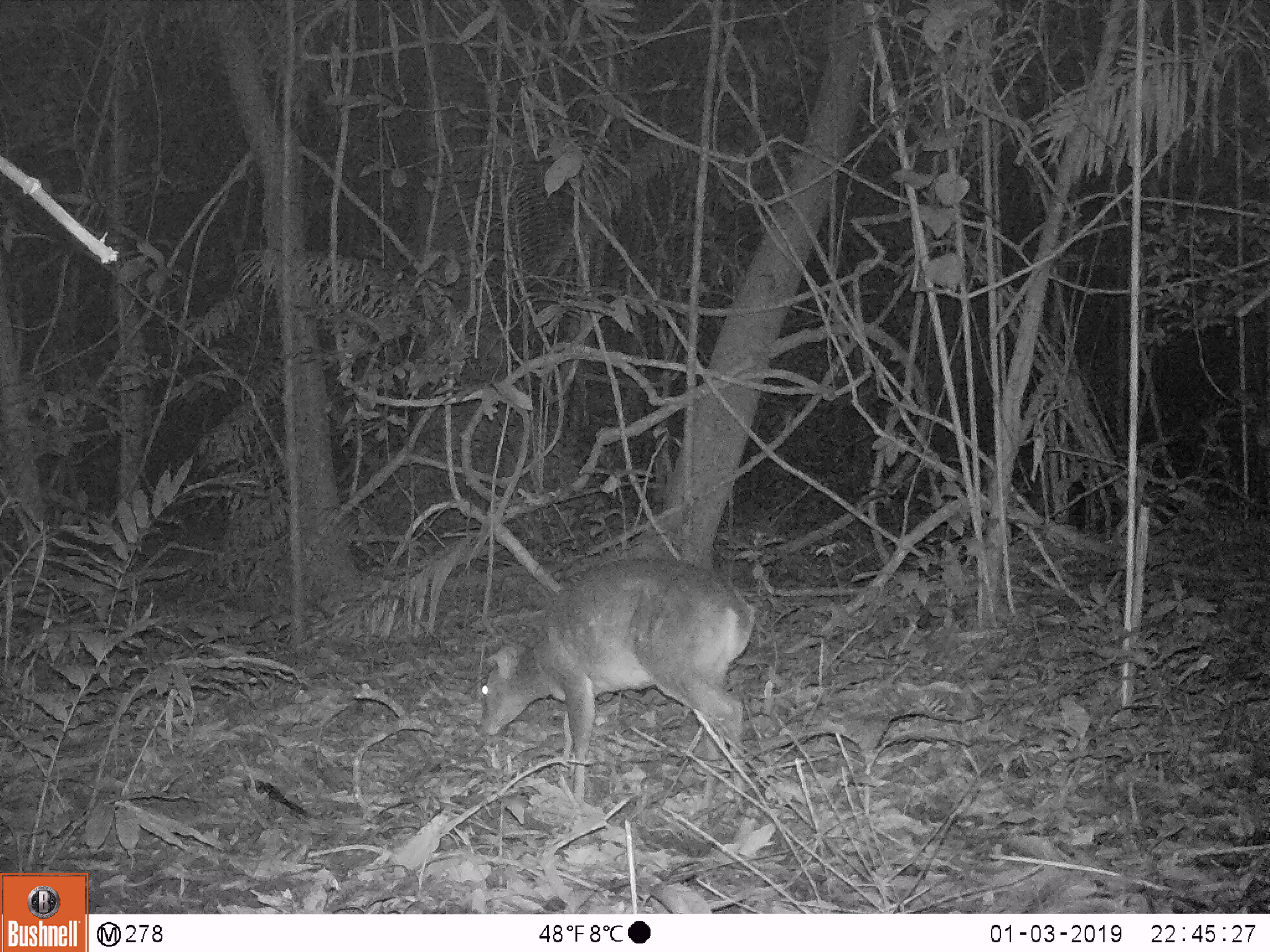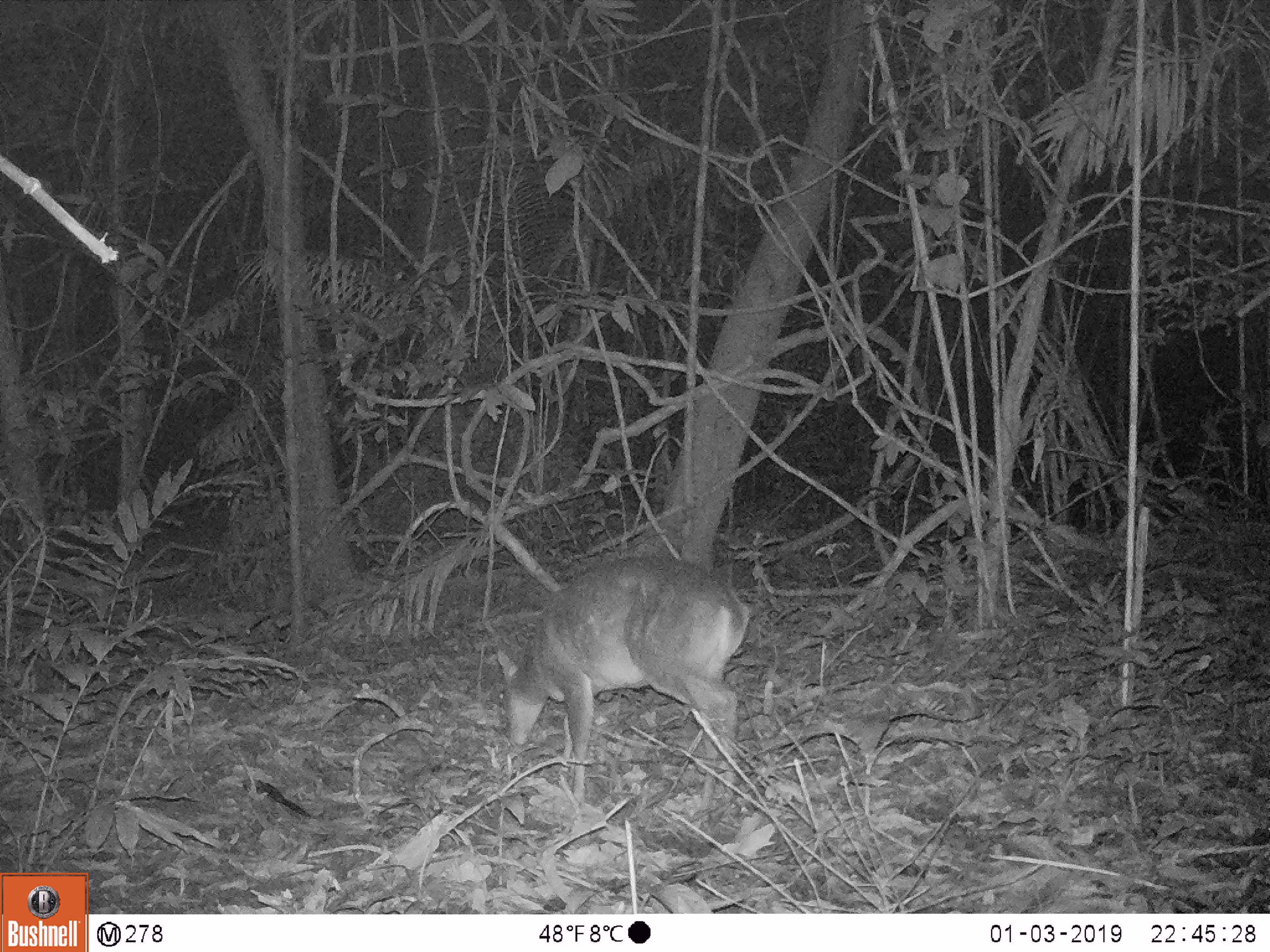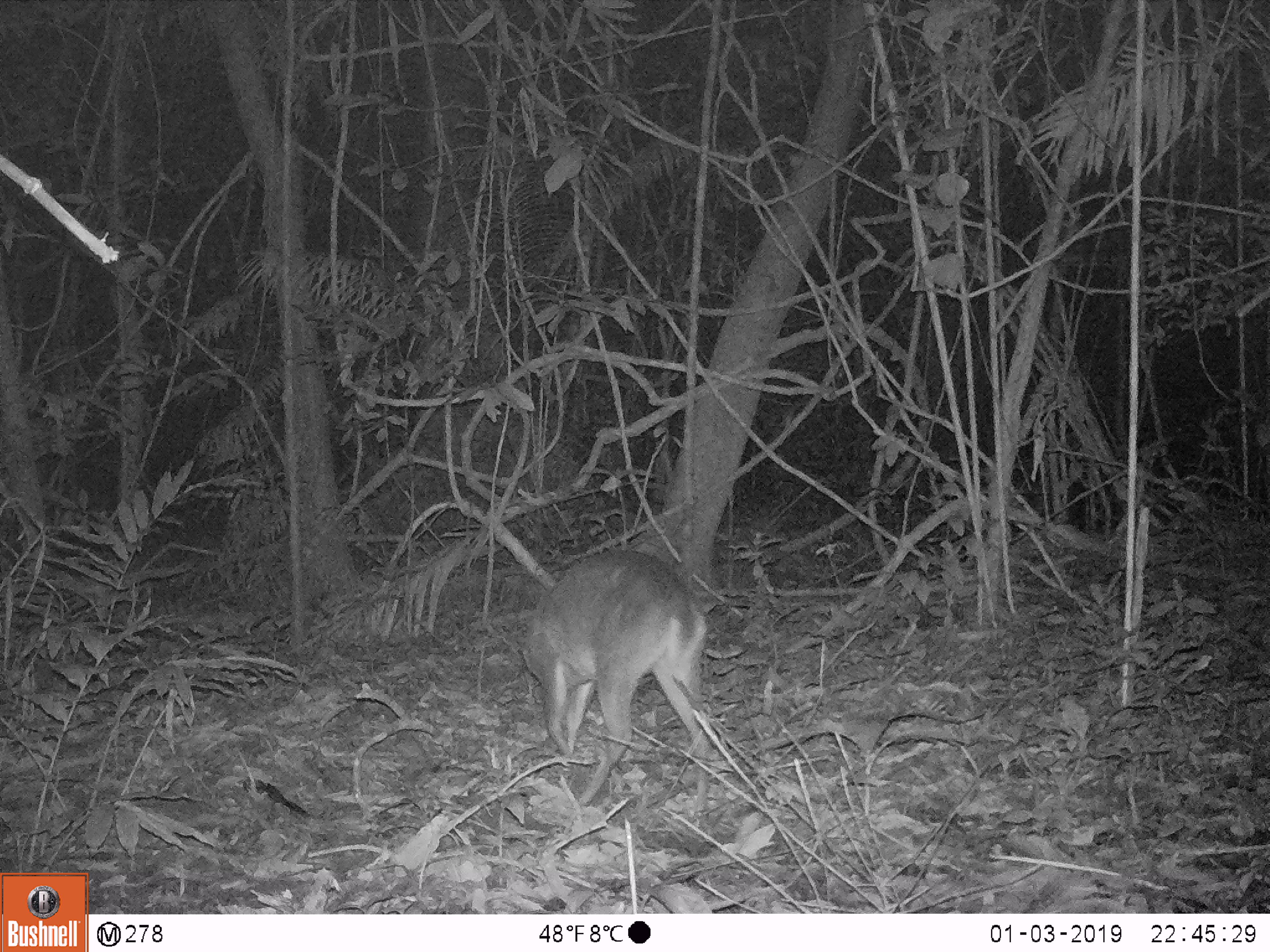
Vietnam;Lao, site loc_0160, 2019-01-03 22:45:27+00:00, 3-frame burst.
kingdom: Animalia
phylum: Chordata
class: Mammalia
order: Artiodactyla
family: Cervidae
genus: Muntiacus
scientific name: Muntiacus vuquangensis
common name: large-antlered muntjac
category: large antlered muntjac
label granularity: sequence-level